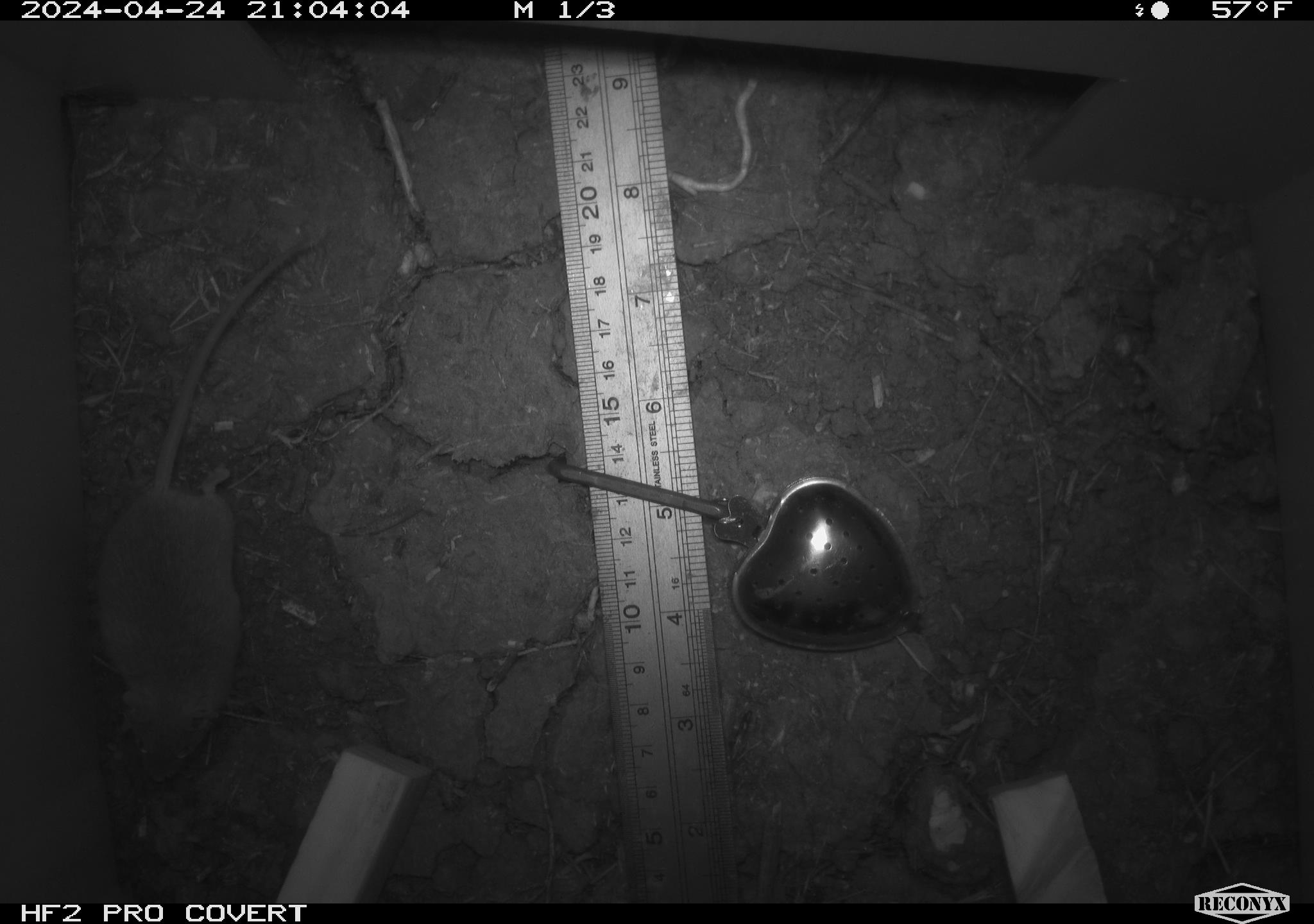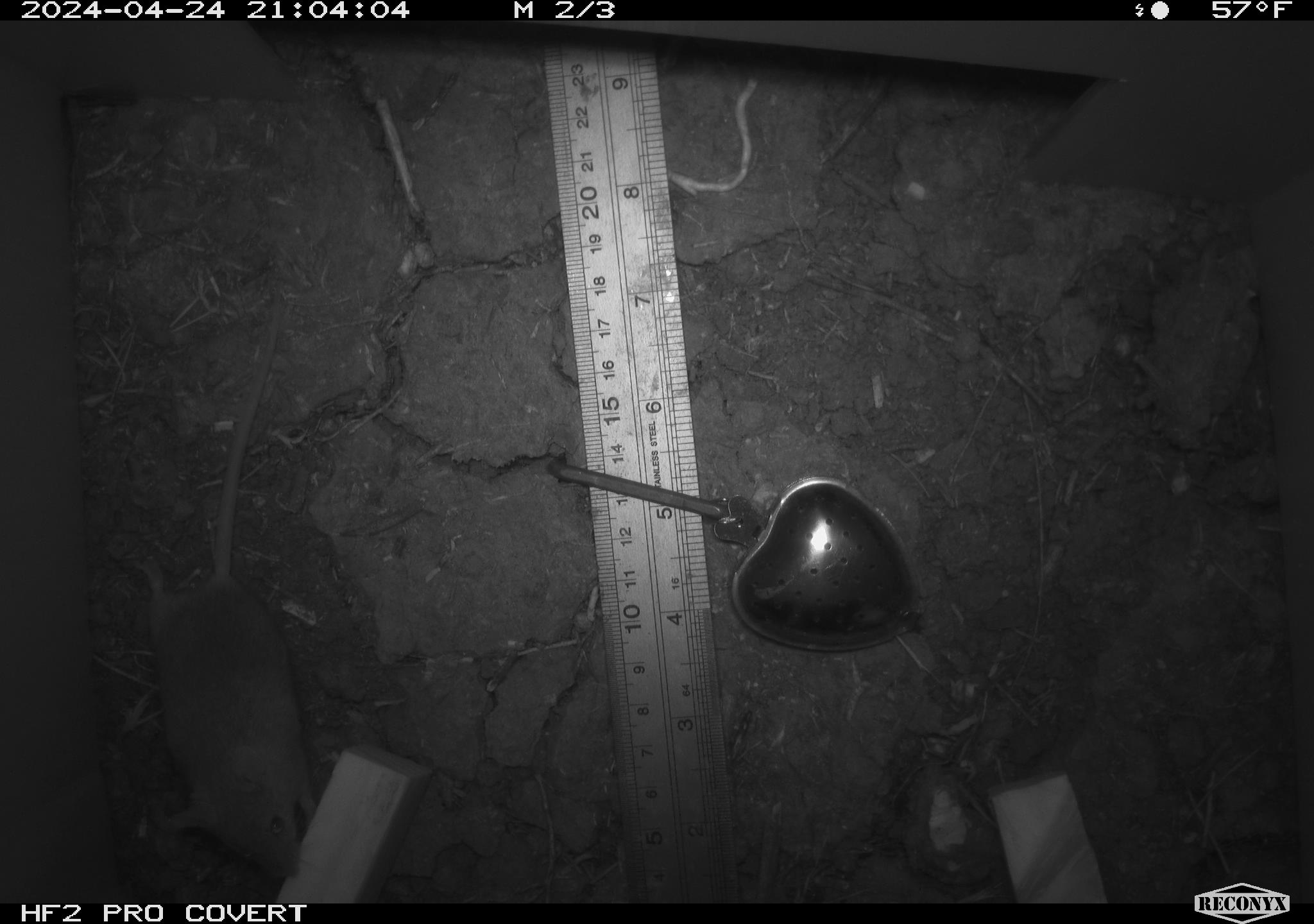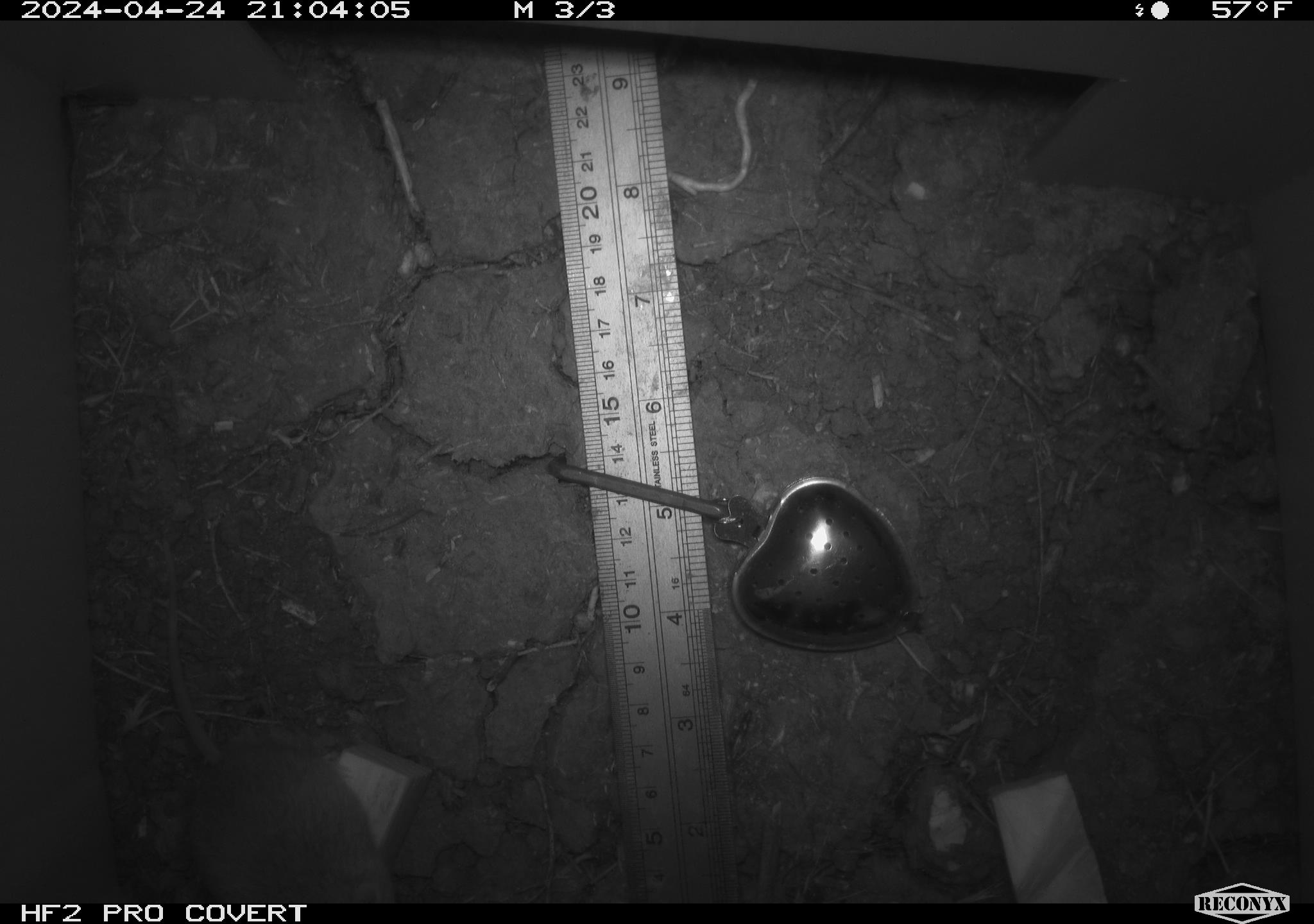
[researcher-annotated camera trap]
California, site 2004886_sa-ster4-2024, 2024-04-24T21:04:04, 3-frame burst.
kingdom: Animalia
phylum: Chordata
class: Mammalia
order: Rodentia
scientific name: Rodentia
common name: mouse species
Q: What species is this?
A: Mouse species (Rodentia).